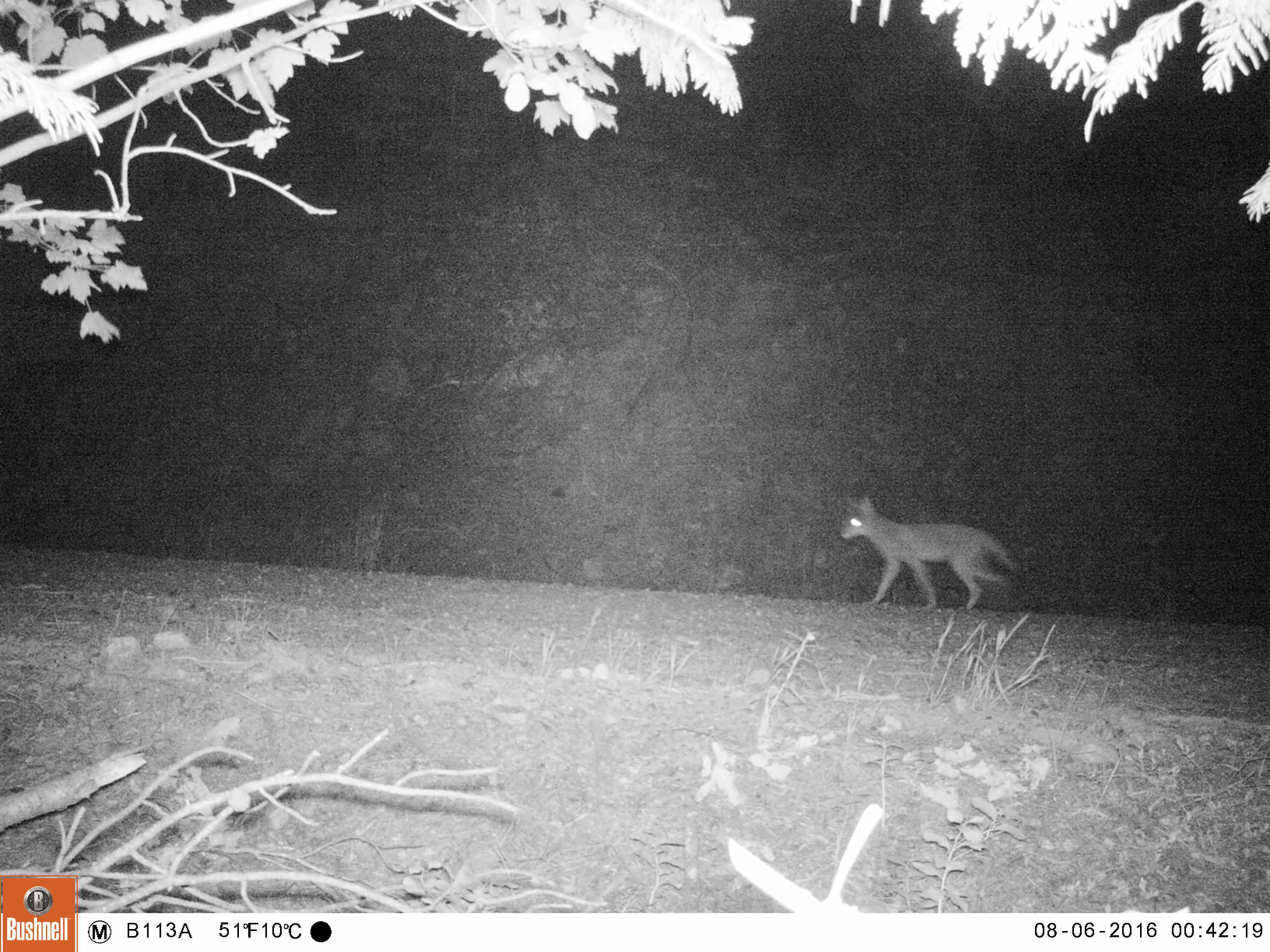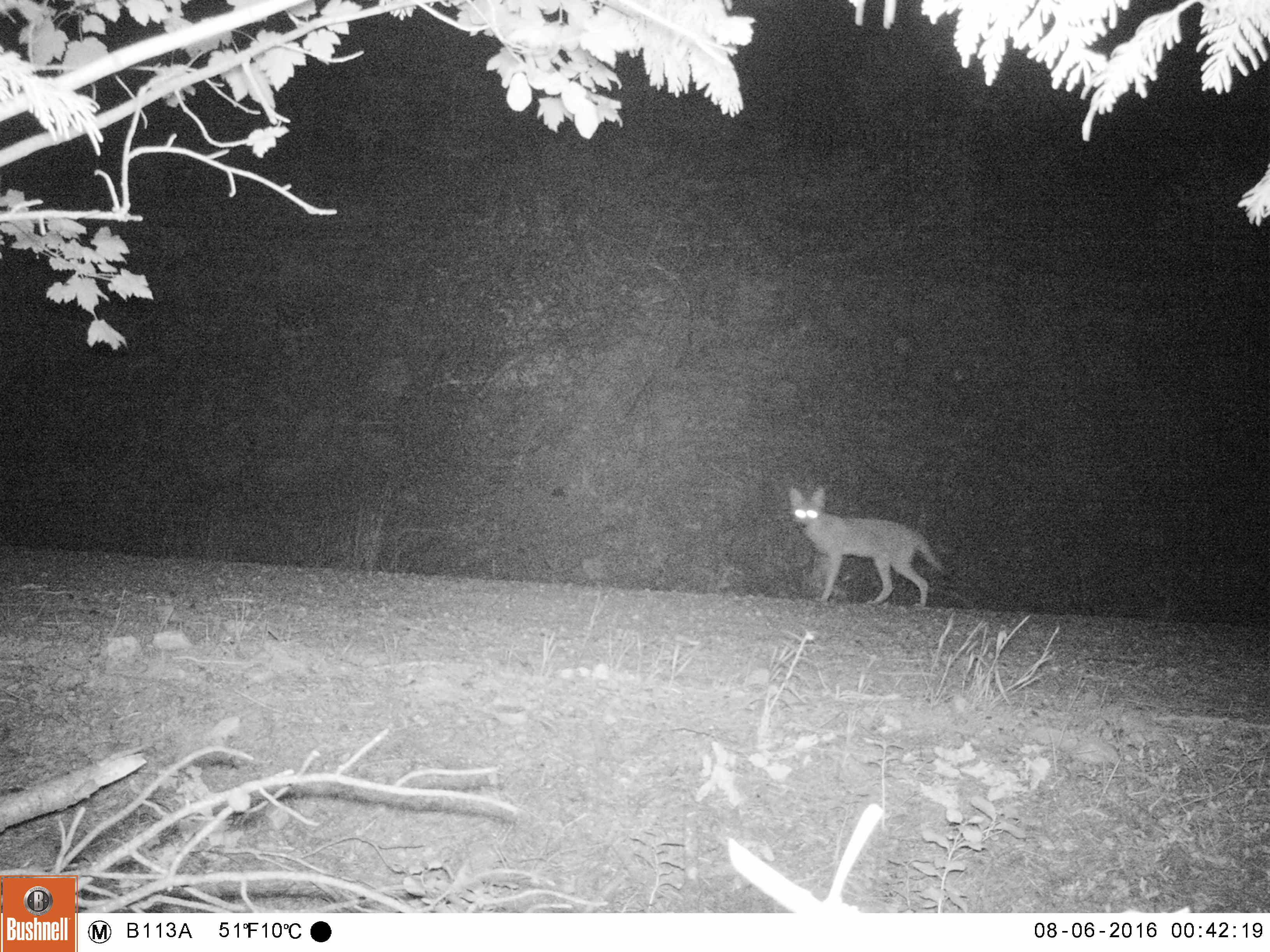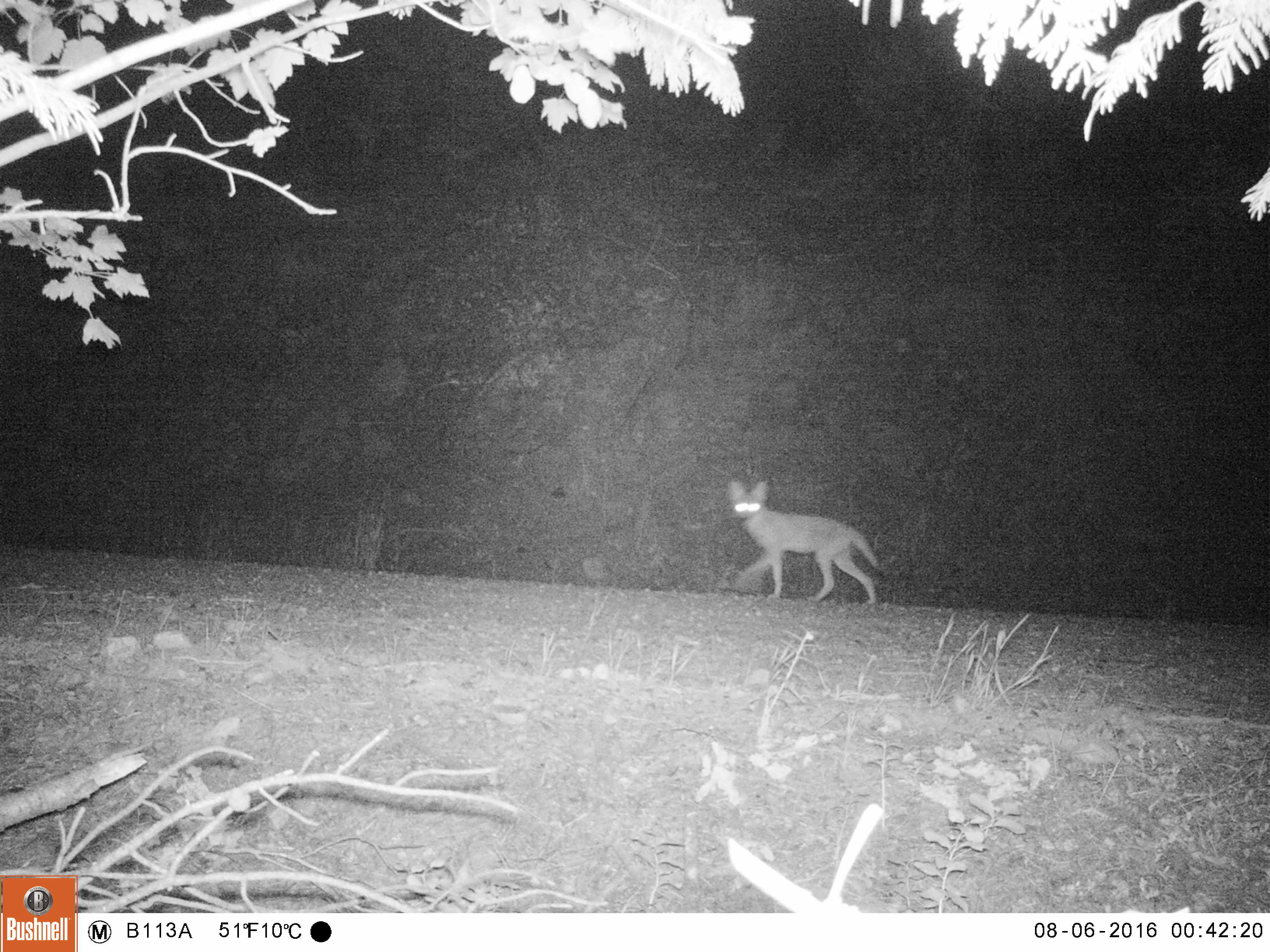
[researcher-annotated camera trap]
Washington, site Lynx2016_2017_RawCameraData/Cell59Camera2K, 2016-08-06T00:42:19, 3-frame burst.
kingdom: Animalia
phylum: Chordata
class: Mammalia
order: Carnivora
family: Canidae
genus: Canis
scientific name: Canis latrans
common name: coyote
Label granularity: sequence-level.